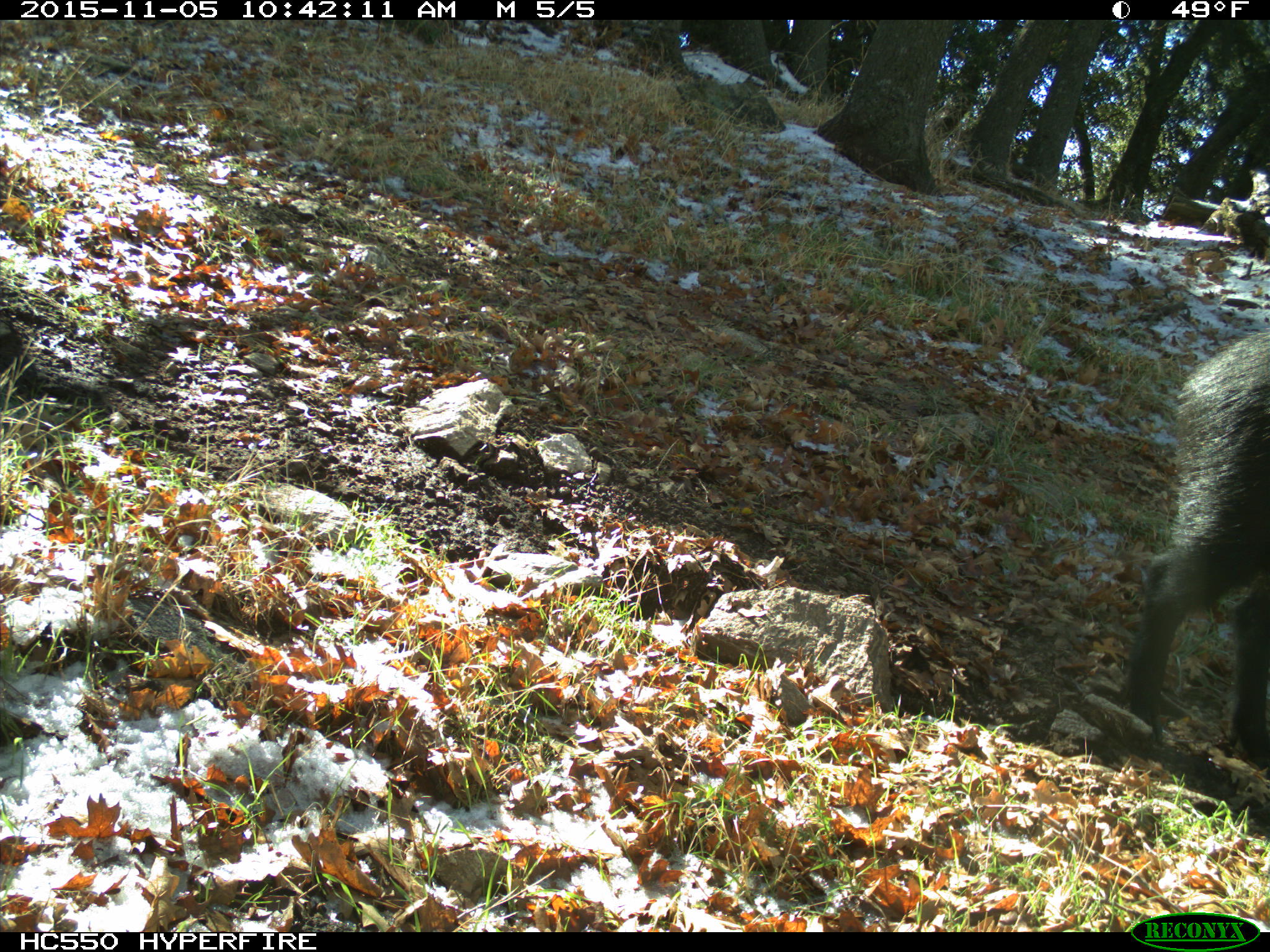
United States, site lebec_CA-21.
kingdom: Animalia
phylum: Chordata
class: Mammalia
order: Artiodactyla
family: Suidae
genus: Sus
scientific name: Sus scrofa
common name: wild boar